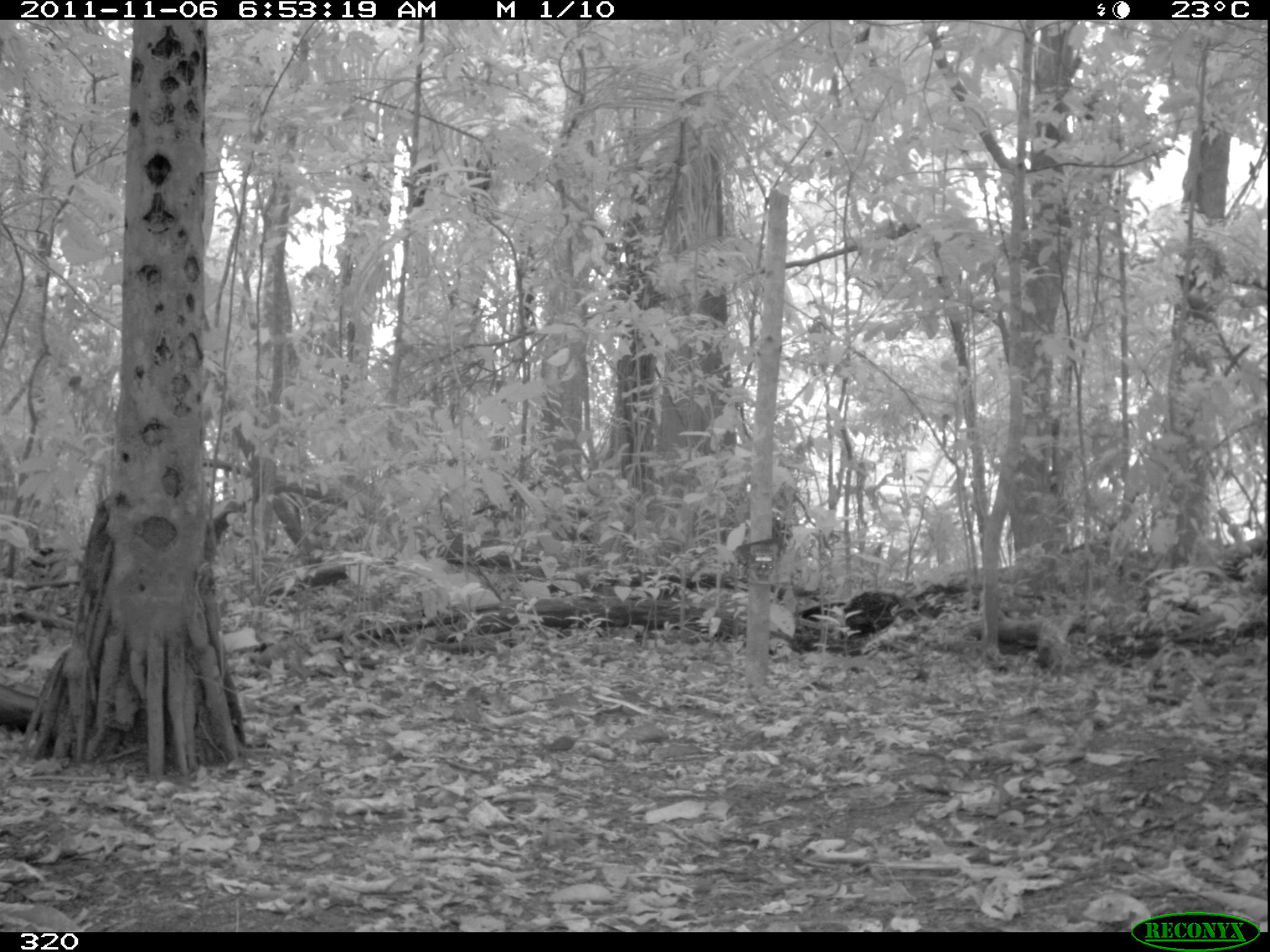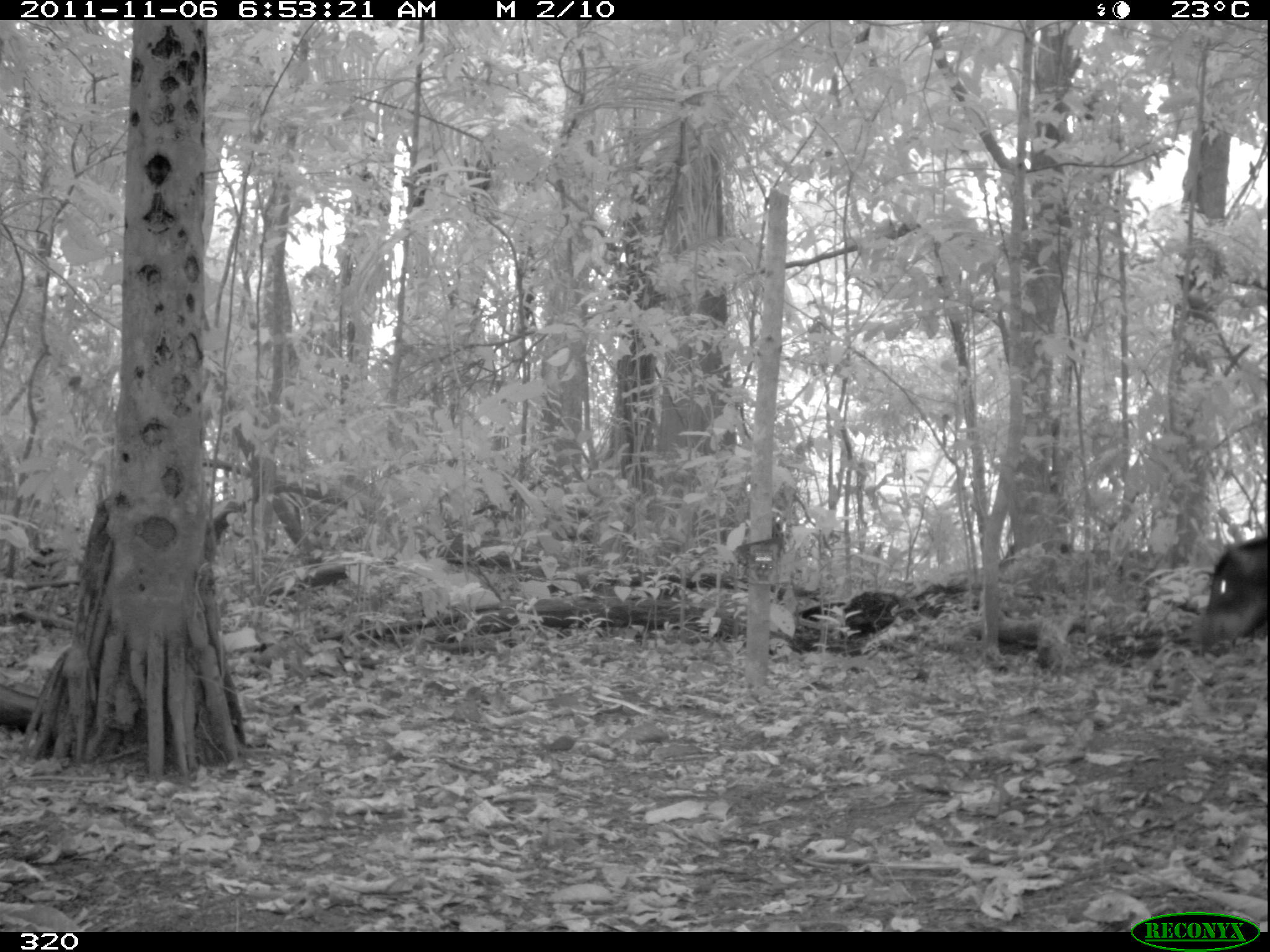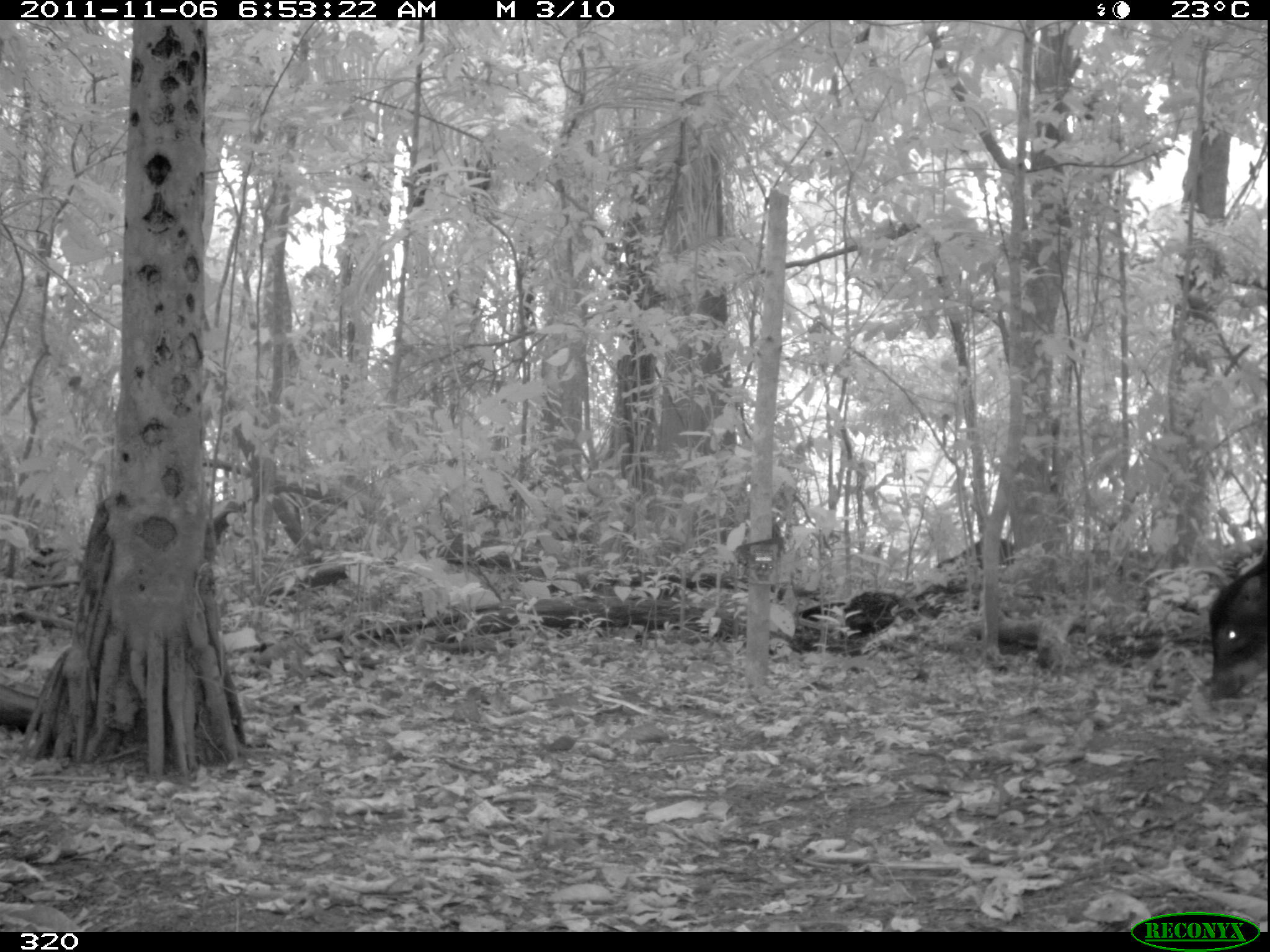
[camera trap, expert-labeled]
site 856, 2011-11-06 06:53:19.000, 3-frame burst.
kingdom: Animalia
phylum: Chordata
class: Mammalia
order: Artiodactyla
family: Tayassuidae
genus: Tayassu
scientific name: Tayassu pecari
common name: white-lipped peccary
Tayassu pecari (white-lipped peccary).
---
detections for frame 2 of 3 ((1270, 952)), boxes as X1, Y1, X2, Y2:
tayassu pecari: 1195, 535, 1267, 650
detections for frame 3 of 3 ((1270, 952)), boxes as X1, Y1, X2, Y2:
tayassu pecari: 1205, 544, 1270, 706